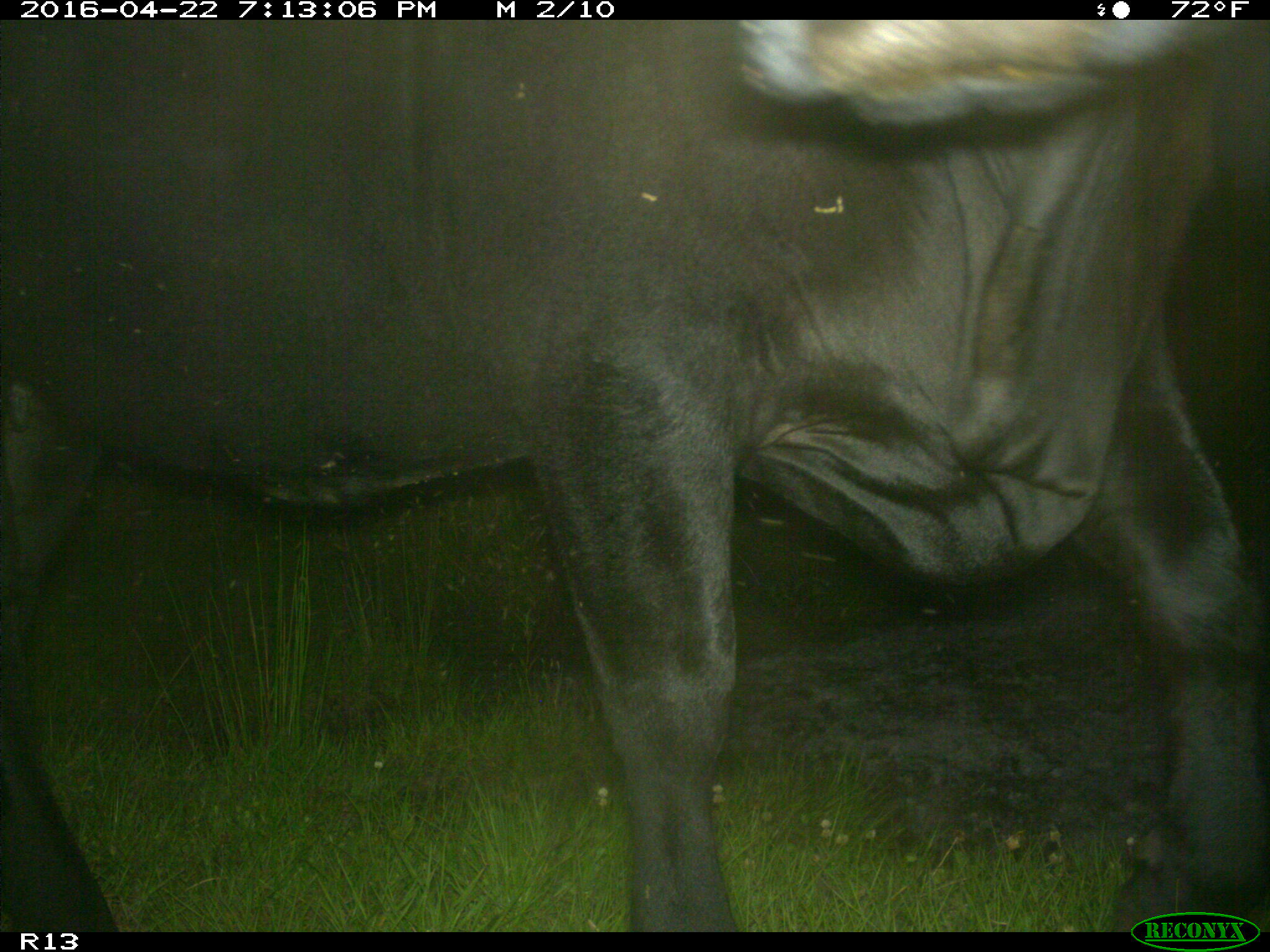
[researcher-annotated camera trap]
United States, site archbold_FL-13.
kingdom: Animalia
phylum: Chordata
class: Mammalia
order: Artiodactyla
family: Bovidae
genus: Bos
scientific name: Bos taurus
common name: domestic cow